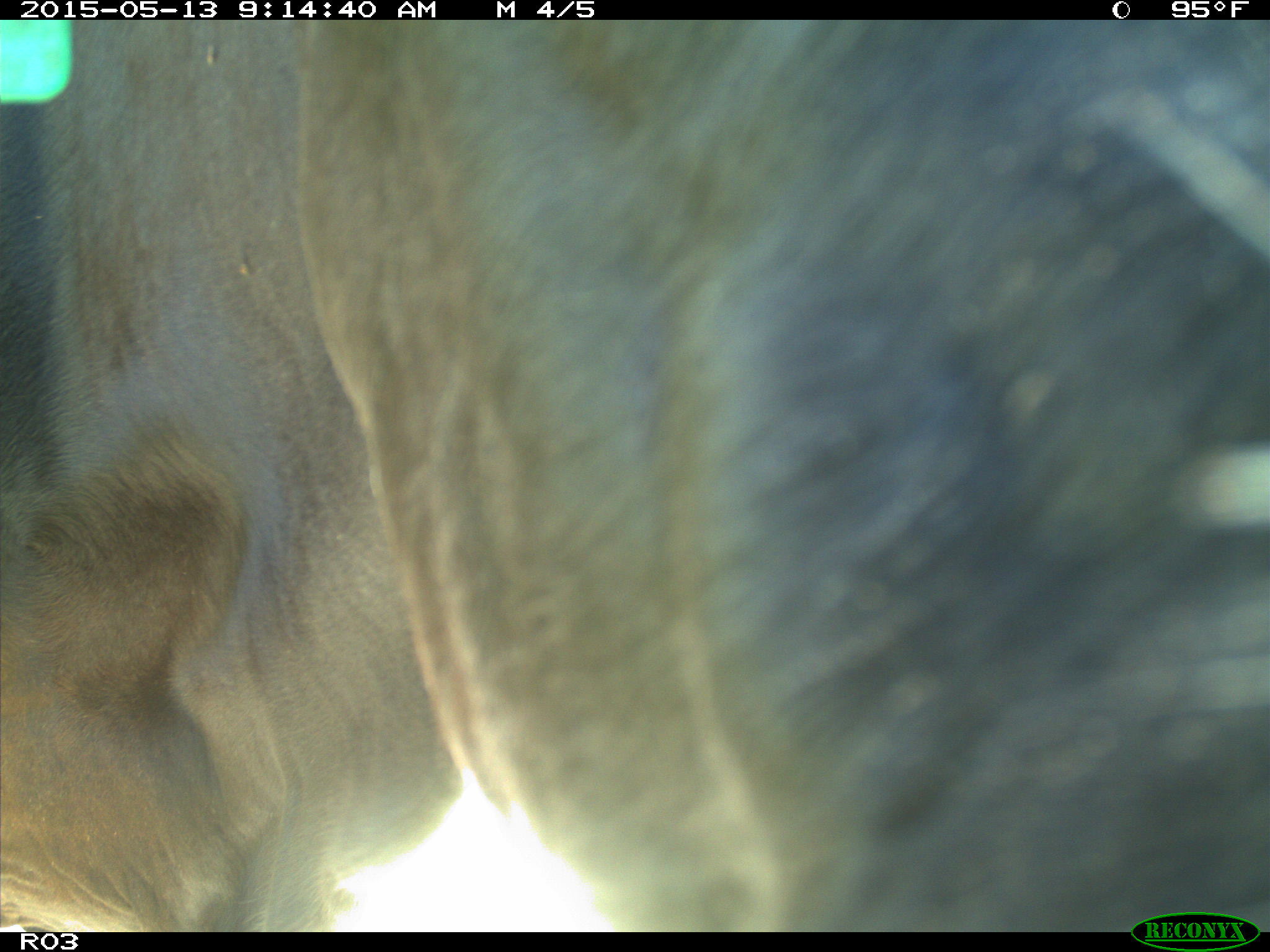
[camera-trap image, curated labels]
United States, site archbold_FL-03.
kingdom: Animalia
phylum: Chordata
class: Mammalia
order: Artiodactyla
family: Bovidae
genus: Bos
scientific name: Bos taurus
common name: domestic cow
Bos taurus (domestic cow).